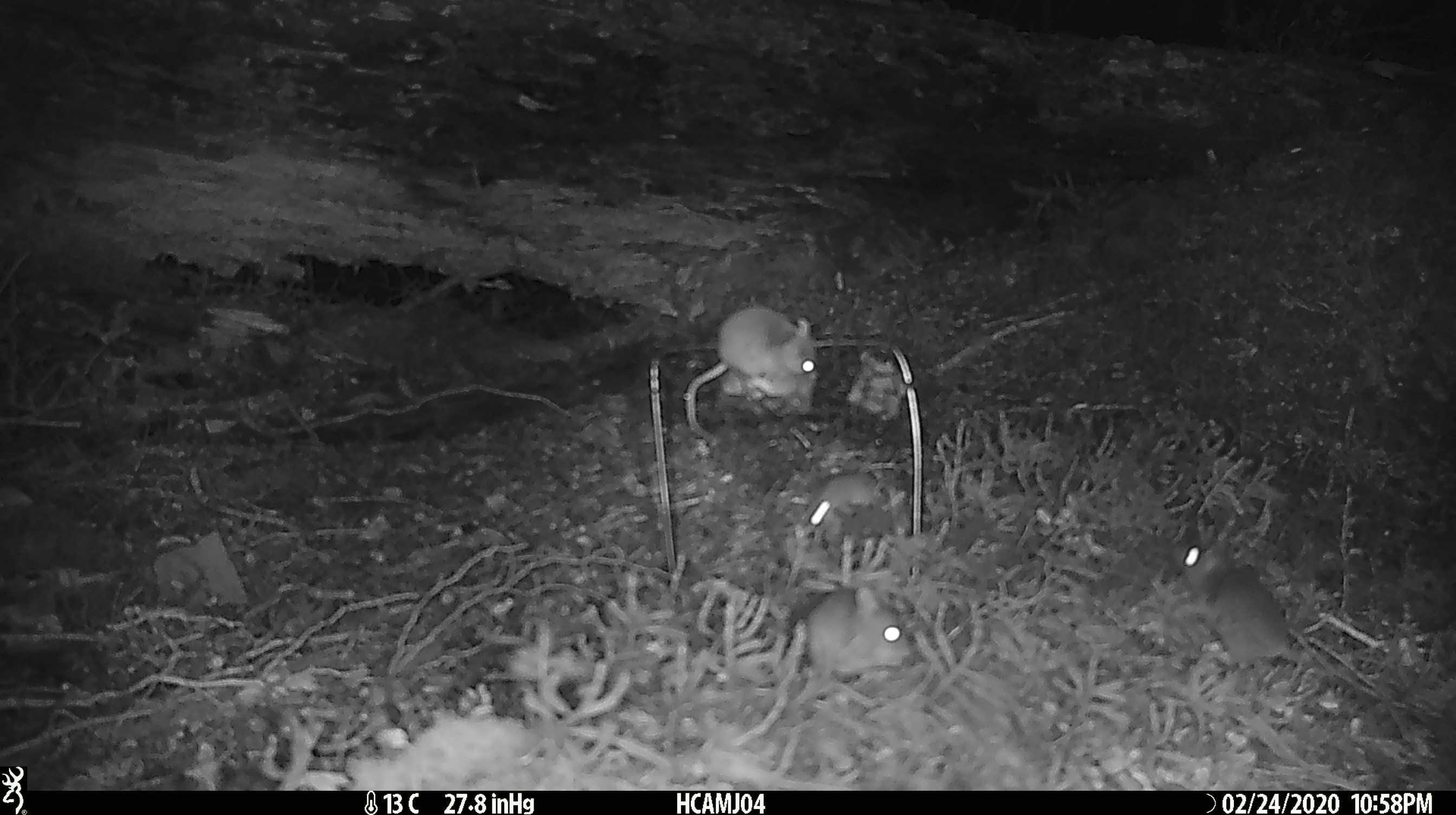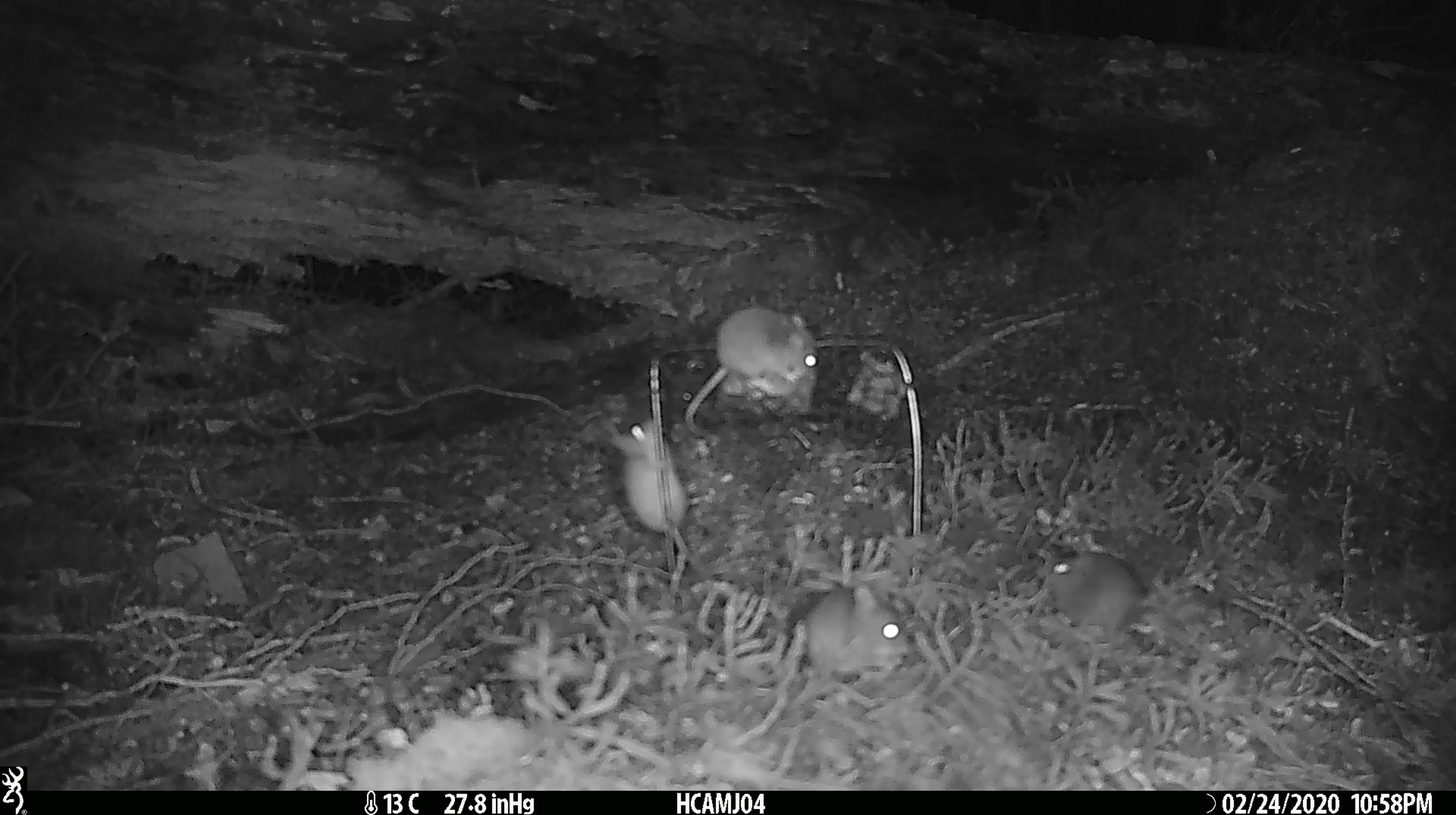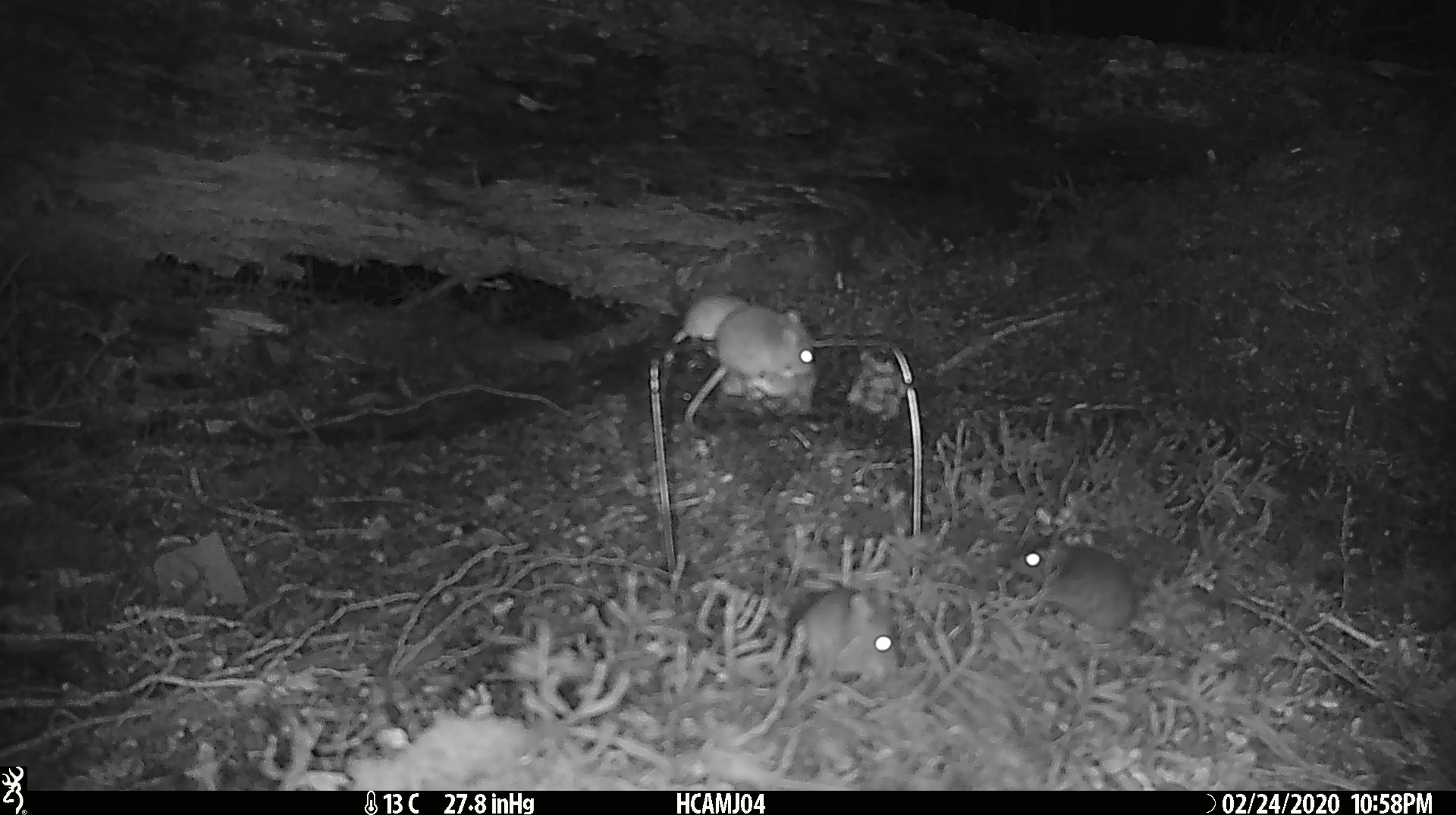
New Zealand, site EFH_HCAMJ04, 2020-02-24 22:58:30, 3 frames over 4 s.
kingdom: Animalia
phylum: Chordata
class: Mammalia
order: Rodentia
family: Muridae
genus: Mus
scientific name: Mus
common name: mouse